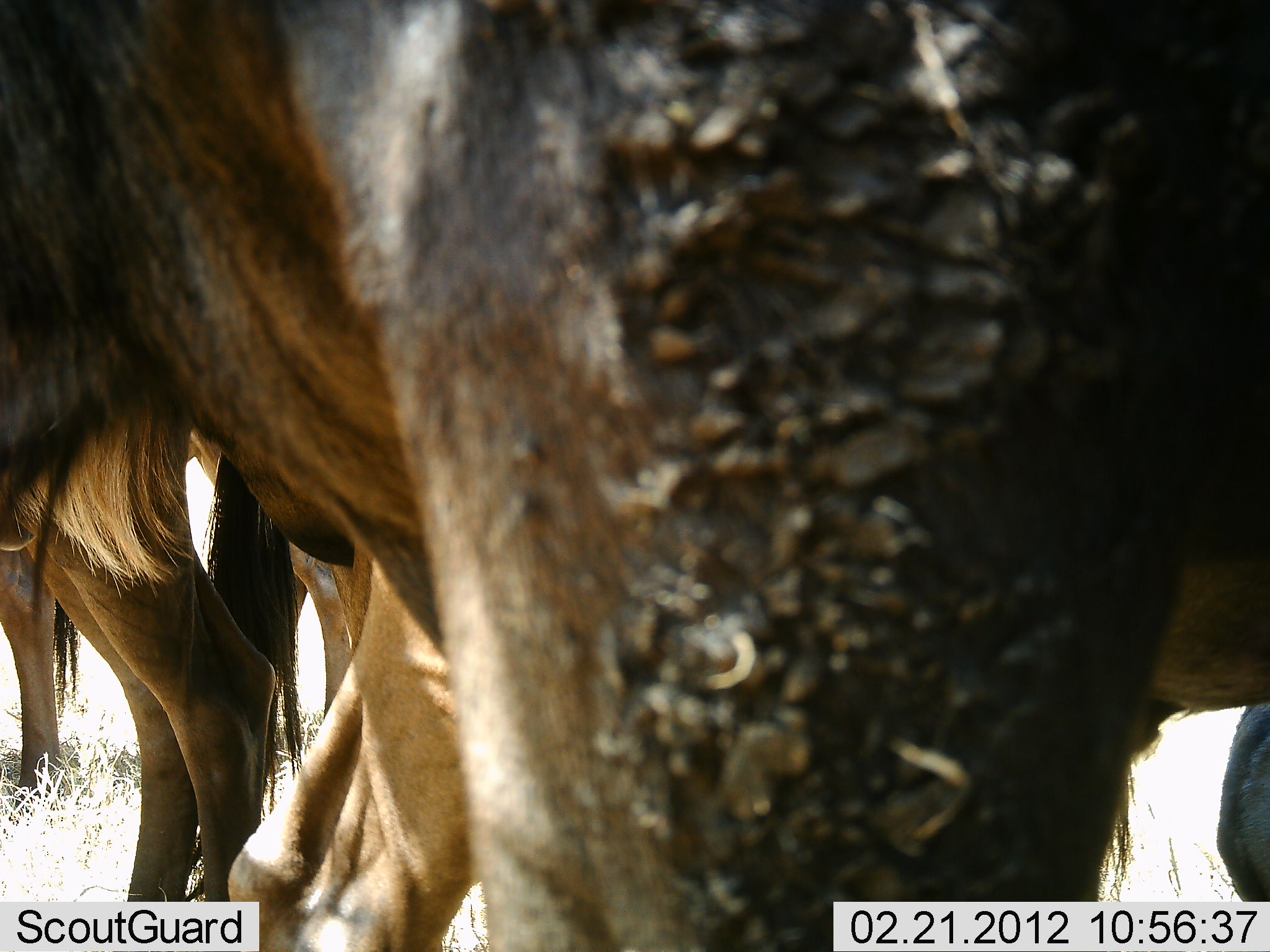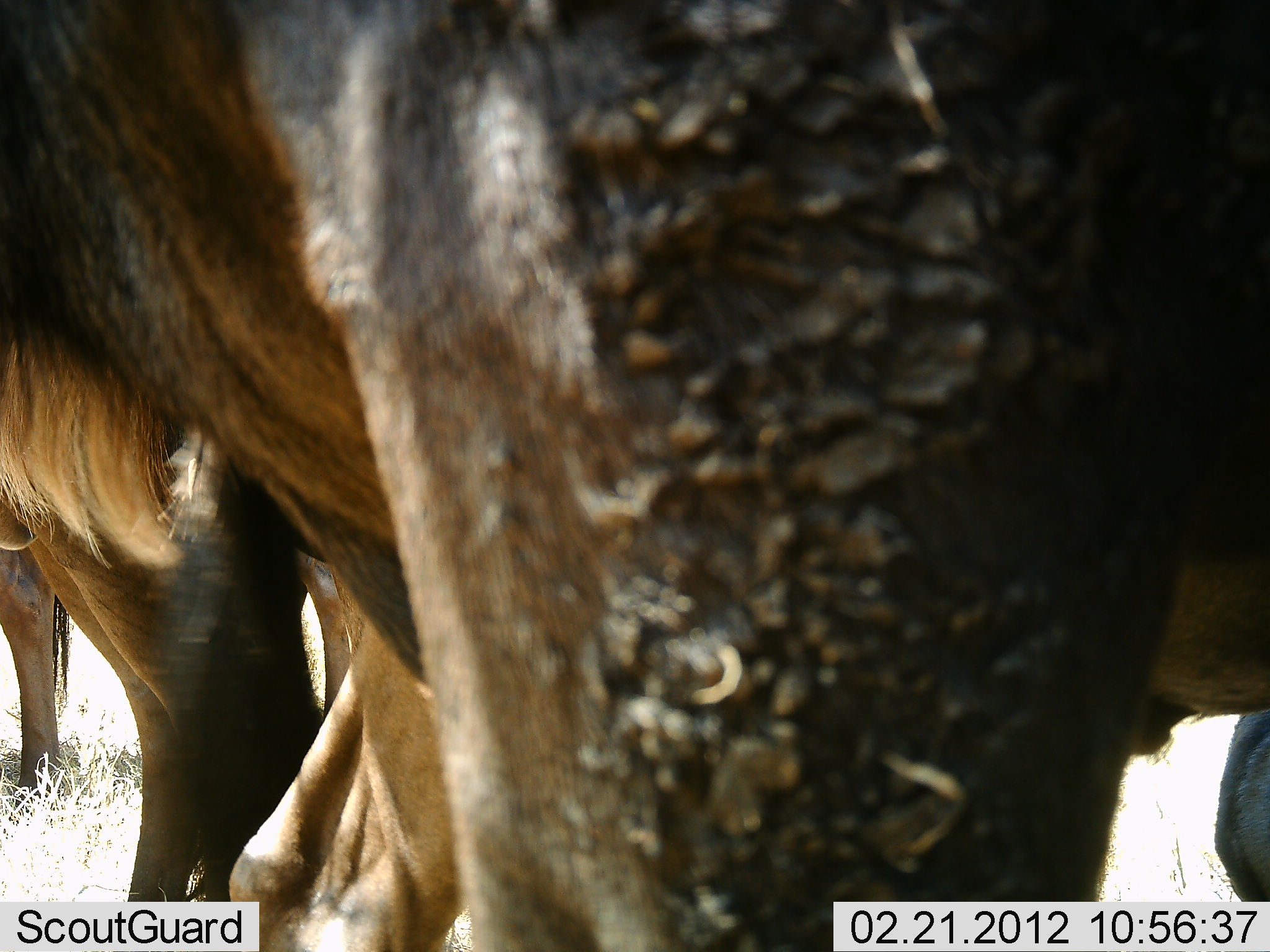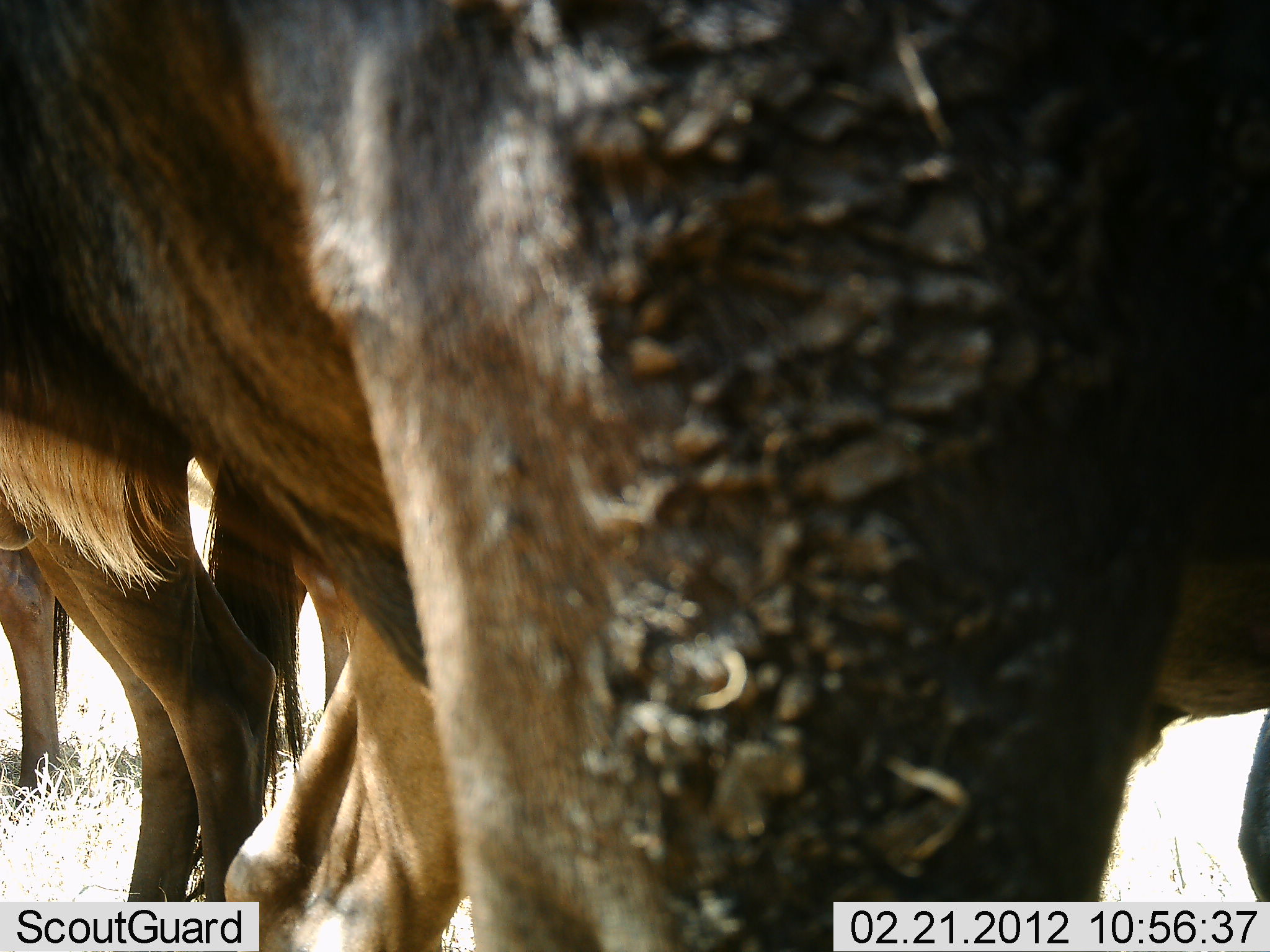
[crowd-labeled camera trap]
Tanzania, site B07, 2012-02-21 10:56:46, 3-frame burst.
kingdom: Animalia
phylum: Chordata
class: Mammalia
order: Artiodactyla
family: Bovidae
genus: Connochaetes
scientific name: Connochaetes taurinus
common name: blue wildebeest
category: wildebeest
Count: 4.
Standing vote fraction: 94%.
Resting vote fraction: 12%.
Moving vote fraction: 0%.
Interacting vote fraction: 0%.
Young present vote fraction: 0%.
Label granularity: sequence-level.